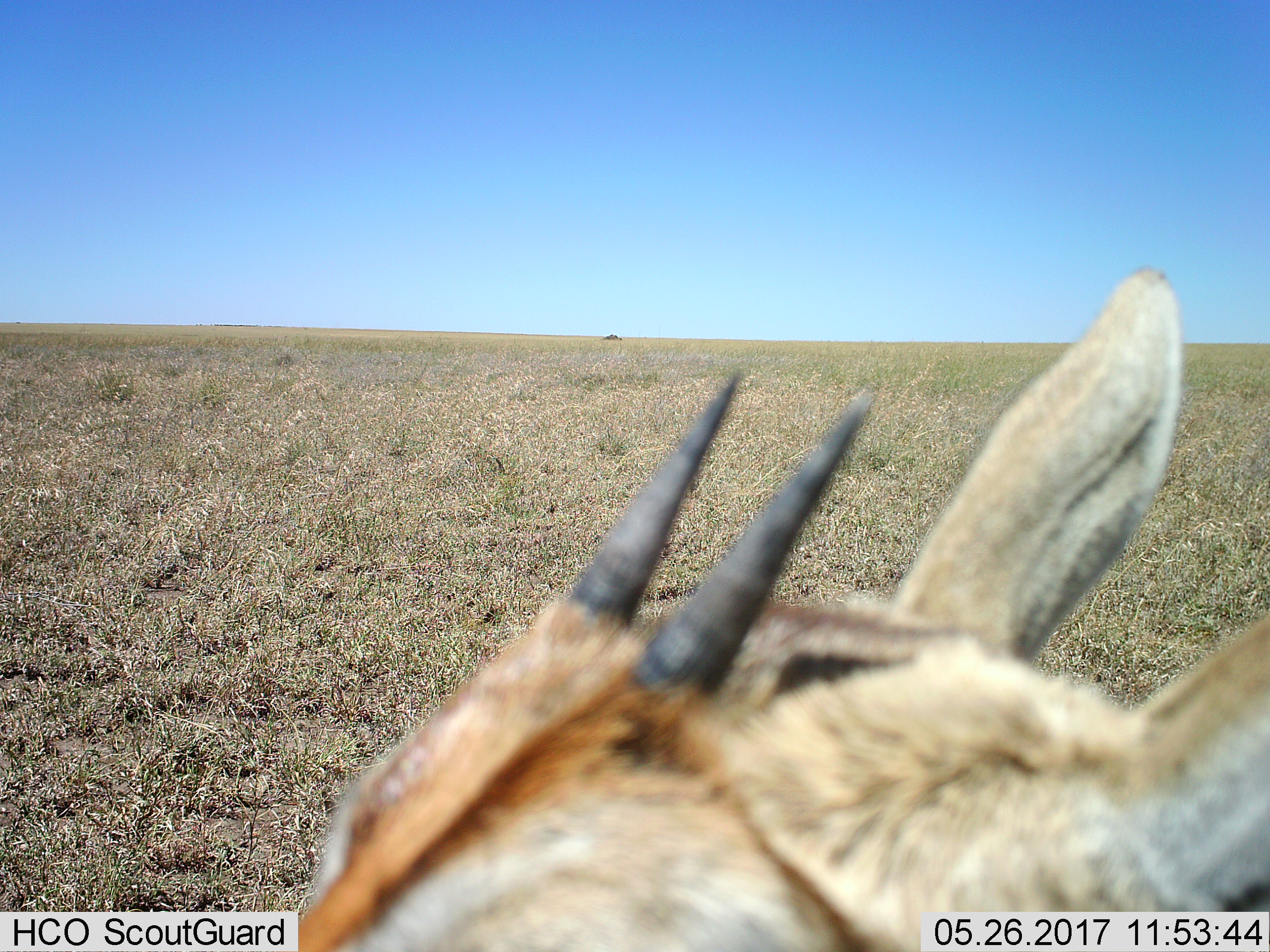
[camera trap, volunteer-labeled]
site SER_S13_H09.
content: unidentified animal